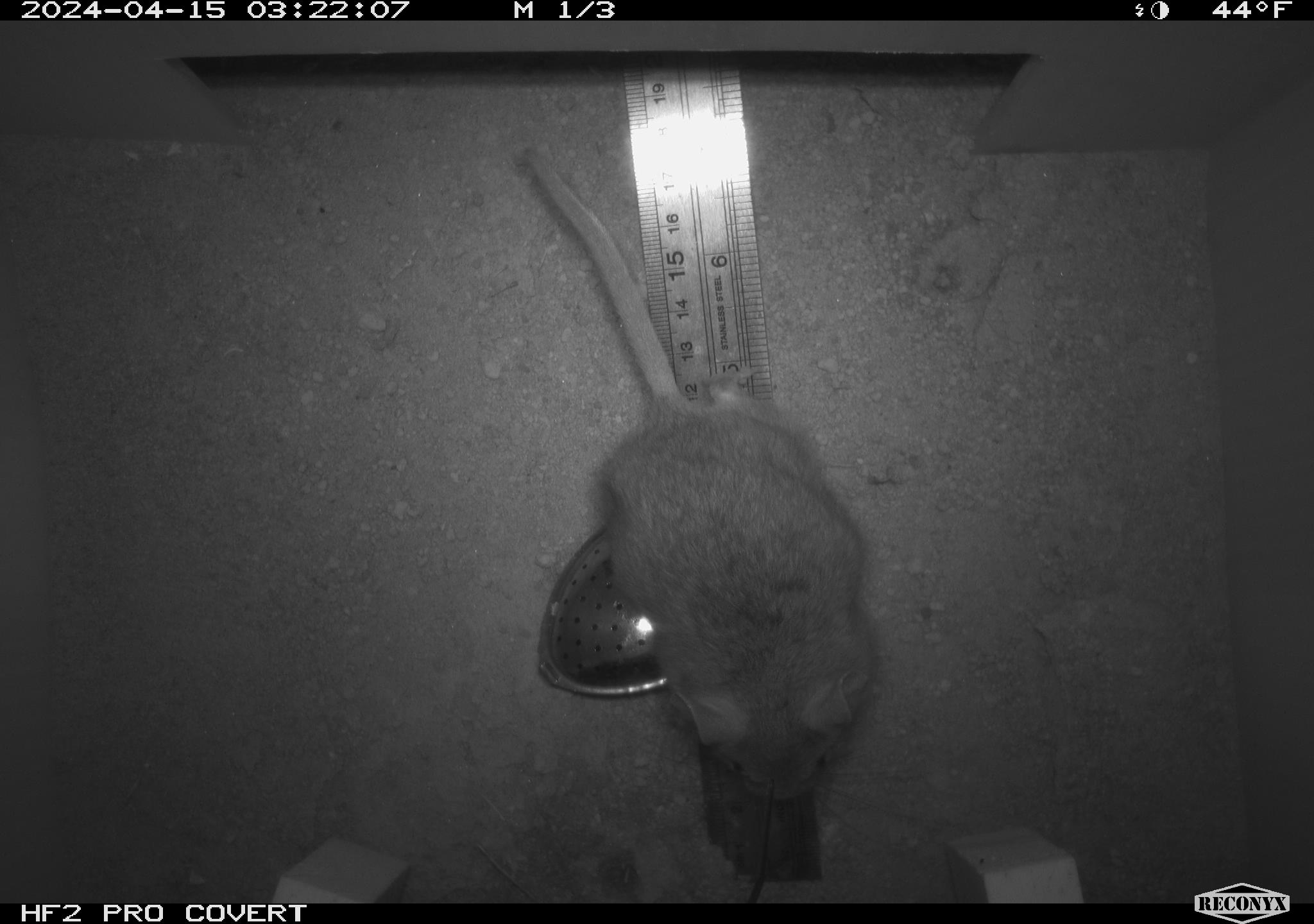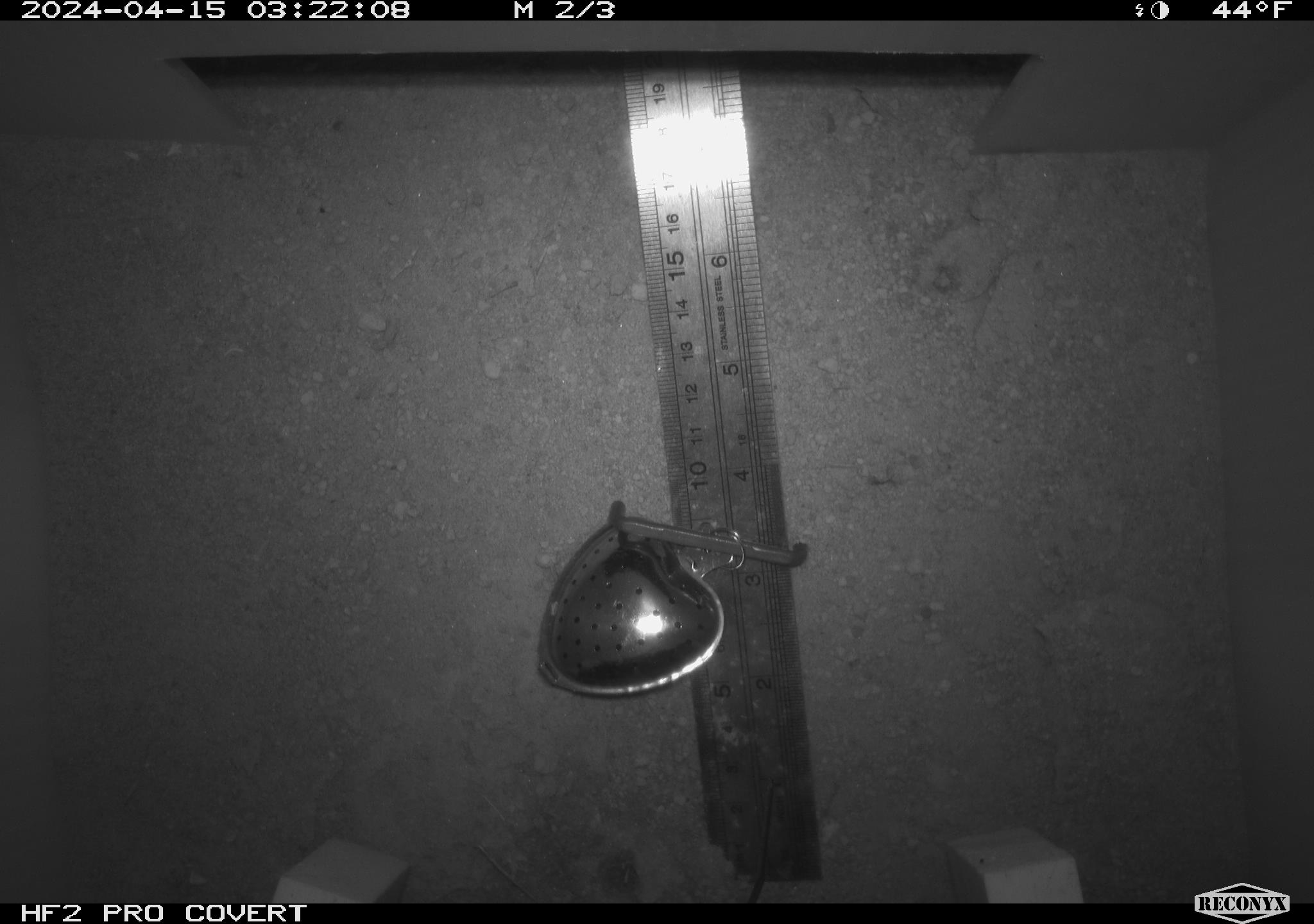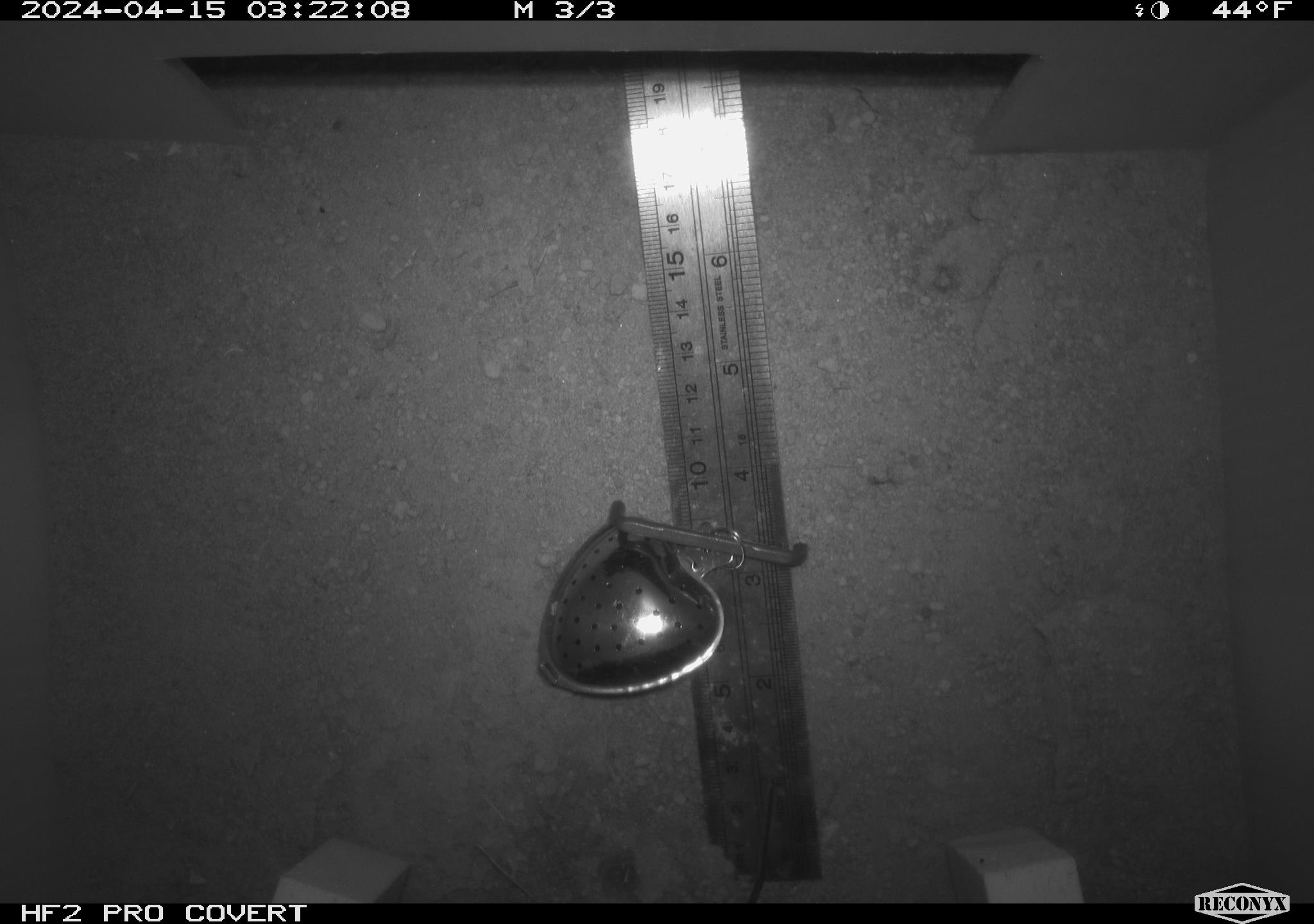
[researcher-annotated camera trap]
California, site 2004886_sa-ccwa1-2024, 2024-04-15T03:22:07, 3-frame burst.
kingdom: Animalia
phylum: Chordata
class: Mammalia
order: Rodentia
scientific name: Rodentia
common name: mouse species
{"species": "mouse species (Rodentia)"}